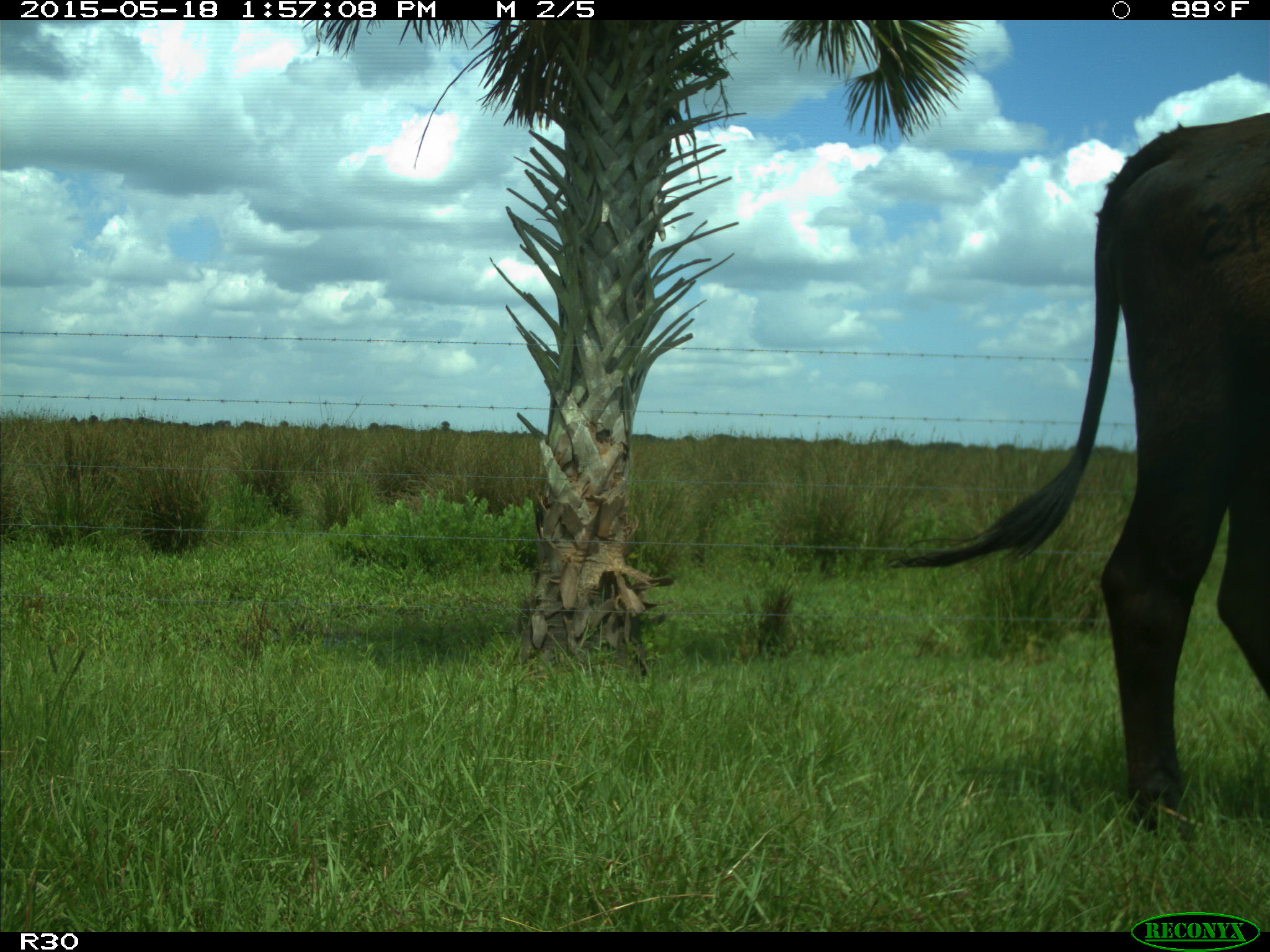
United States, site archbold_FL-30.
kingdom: Animalia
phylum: Chordata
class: Mammalia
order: Artiodactyla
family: Bovidae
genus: Bos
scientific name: Bos taurus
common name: domestic cow